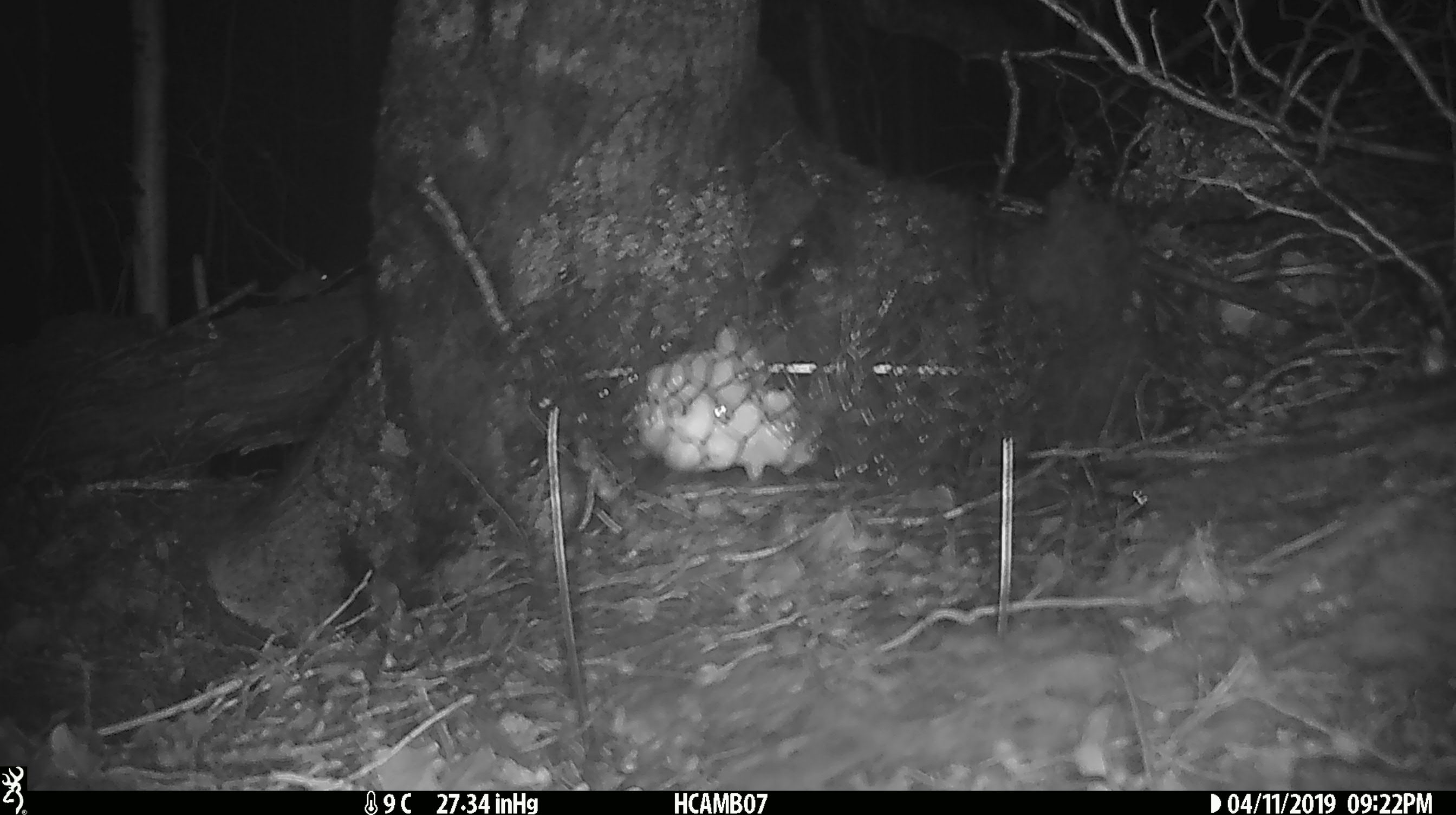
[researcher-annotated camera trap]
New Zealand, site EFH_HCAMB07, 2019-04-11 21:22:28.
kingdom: Animalia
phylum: Chordata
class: Mammalia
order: Rodentia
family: Muridae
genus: Mus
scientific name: Mus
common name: mouse